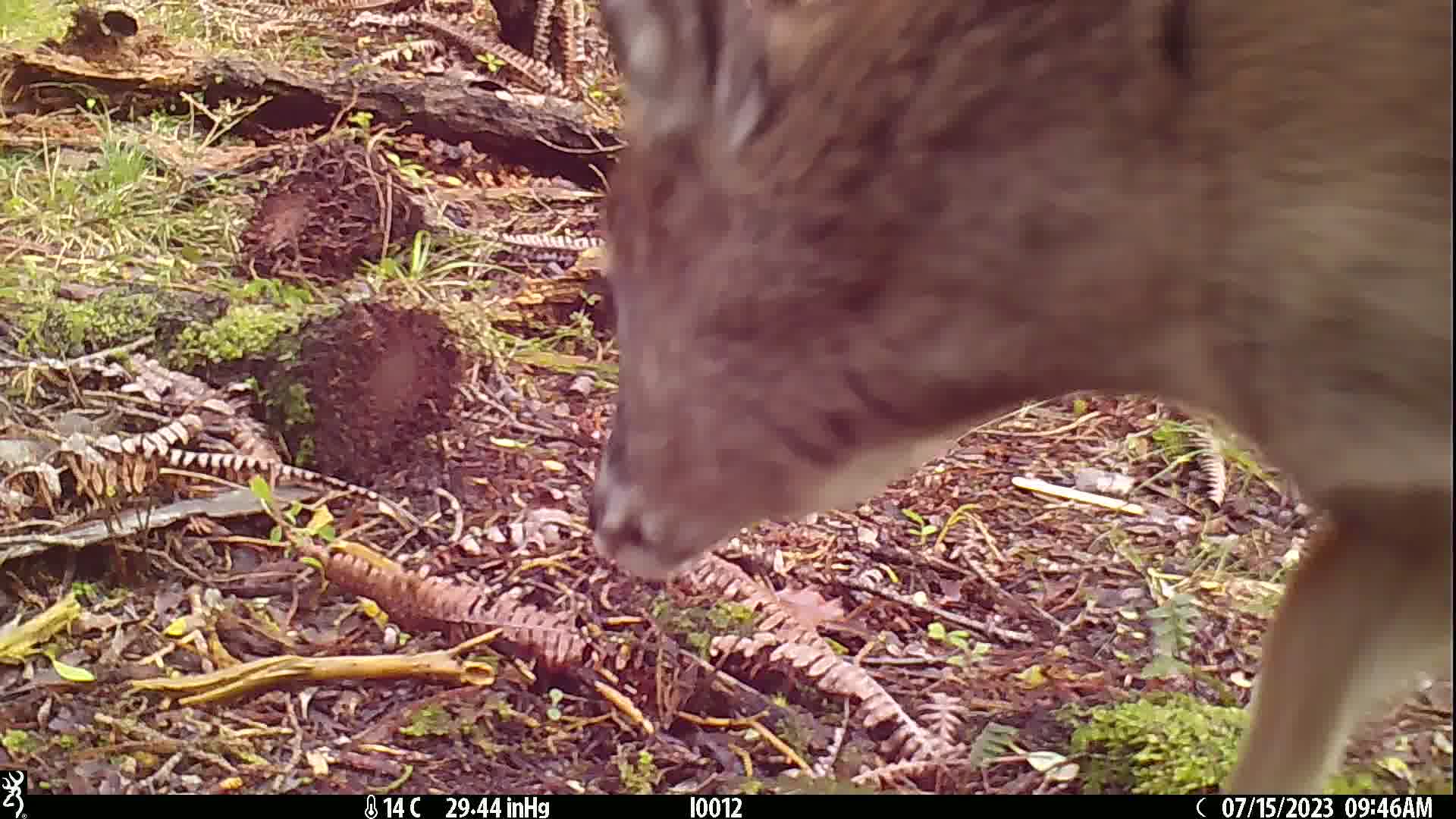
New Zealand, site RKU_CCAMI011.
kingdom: Animalia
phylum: Chordata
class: Mammalia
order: Artiodactyla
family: Cervidae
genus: Odocoileus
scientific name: Odocoileus virginianus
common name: white-tailed deer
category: white tailed deer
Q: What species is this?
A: White tailed deer (white-tailed deer) (Odocoileus virginianus).